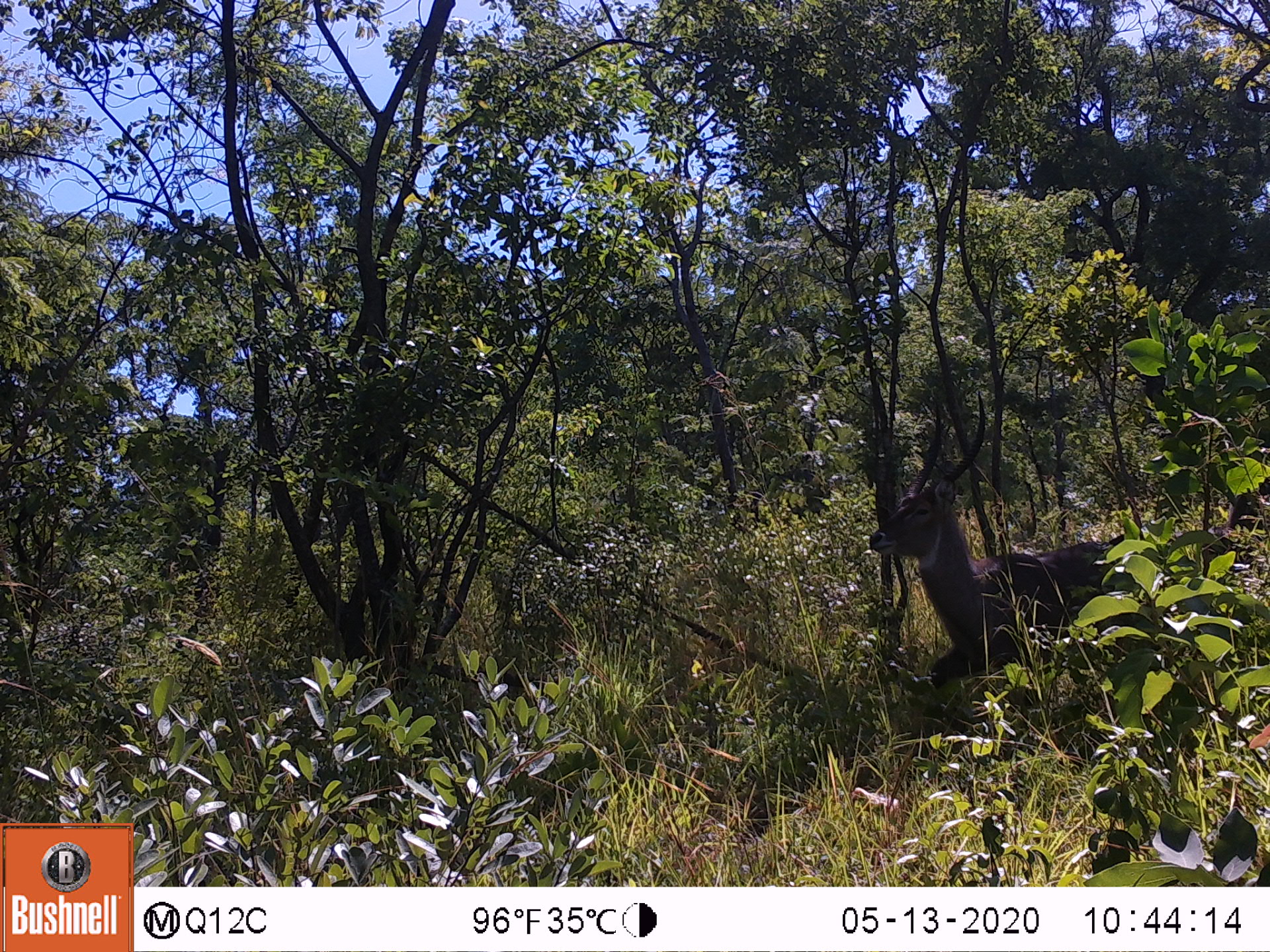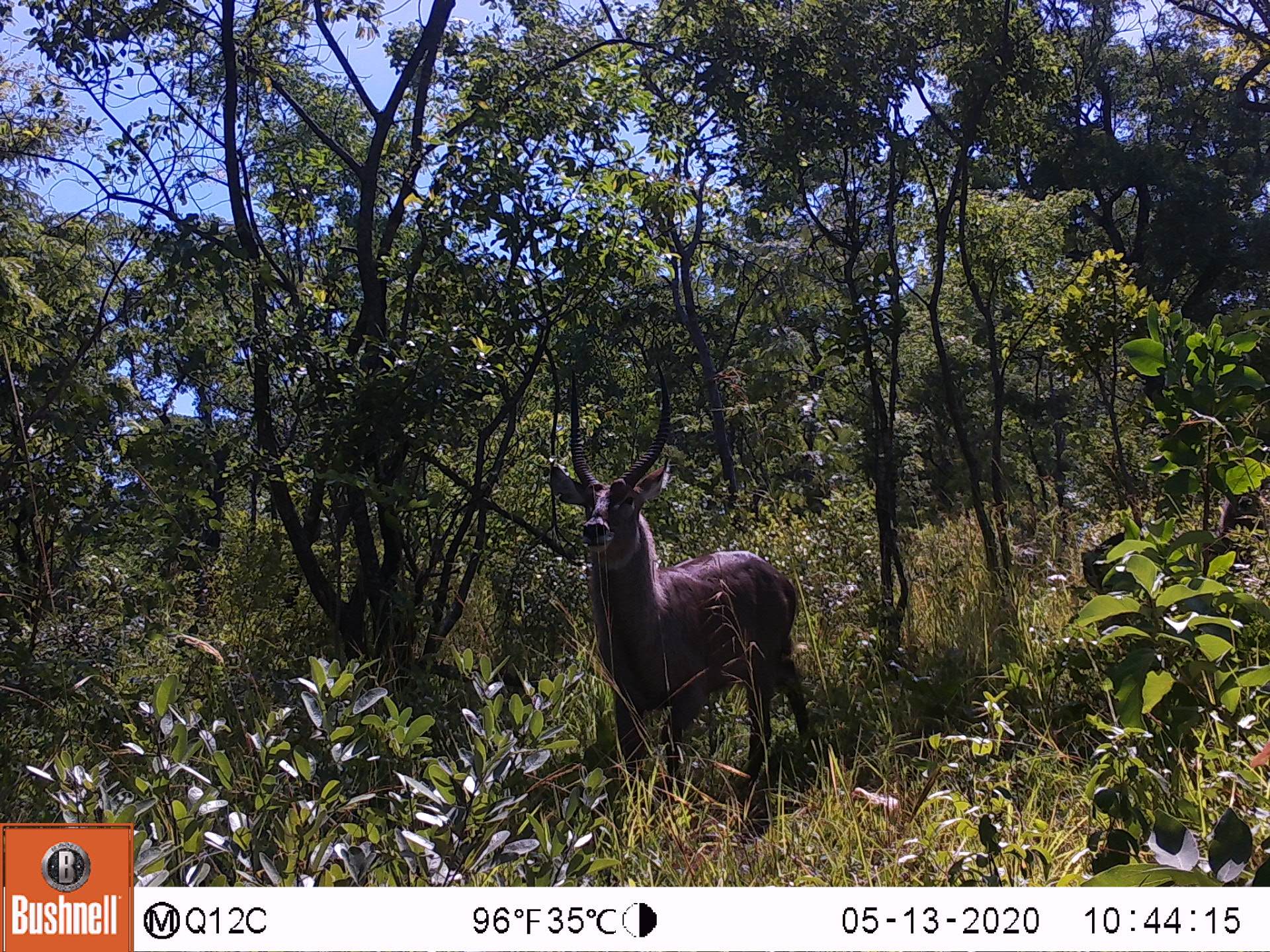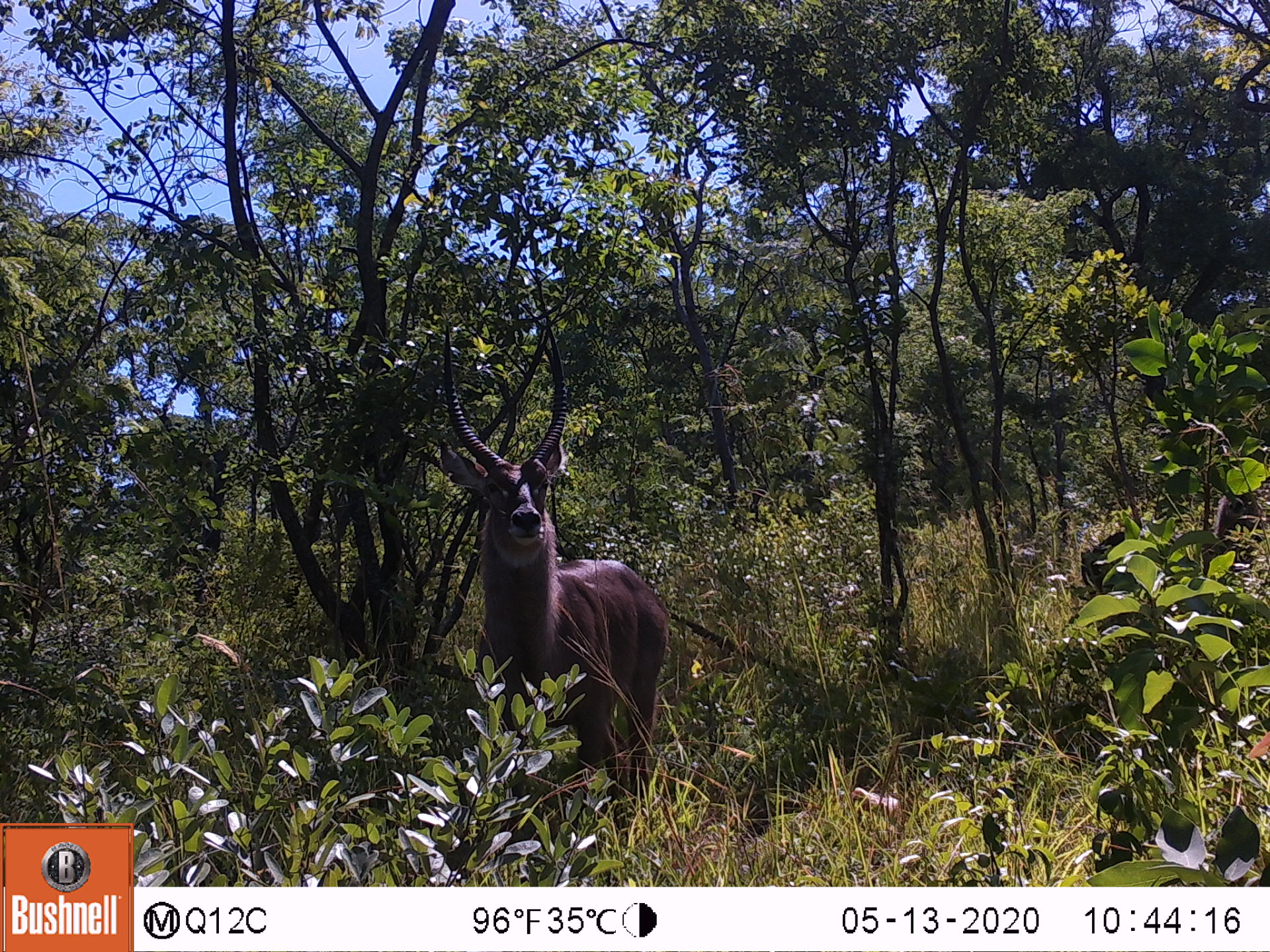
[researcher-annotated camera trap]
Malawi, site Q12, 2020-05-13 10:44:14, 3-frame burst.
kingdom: Animalia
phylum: Chordata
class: Mammalia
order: Artiodactyla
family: Bovidae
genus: Kobus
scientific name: Kobus ellipsiprymnus ellipsiprymnus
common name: common waterbuck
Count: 1.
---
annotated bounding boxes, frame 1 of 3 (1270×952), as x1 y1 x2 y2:
common waterbuck: 865 395 1167 702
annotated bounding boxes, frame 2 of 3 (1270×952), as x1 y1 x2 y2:
common waterbuck: 546 363 814 779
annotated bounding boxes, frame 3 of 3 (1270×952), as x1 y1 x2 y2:
common waterbuck: 435 326 669 846